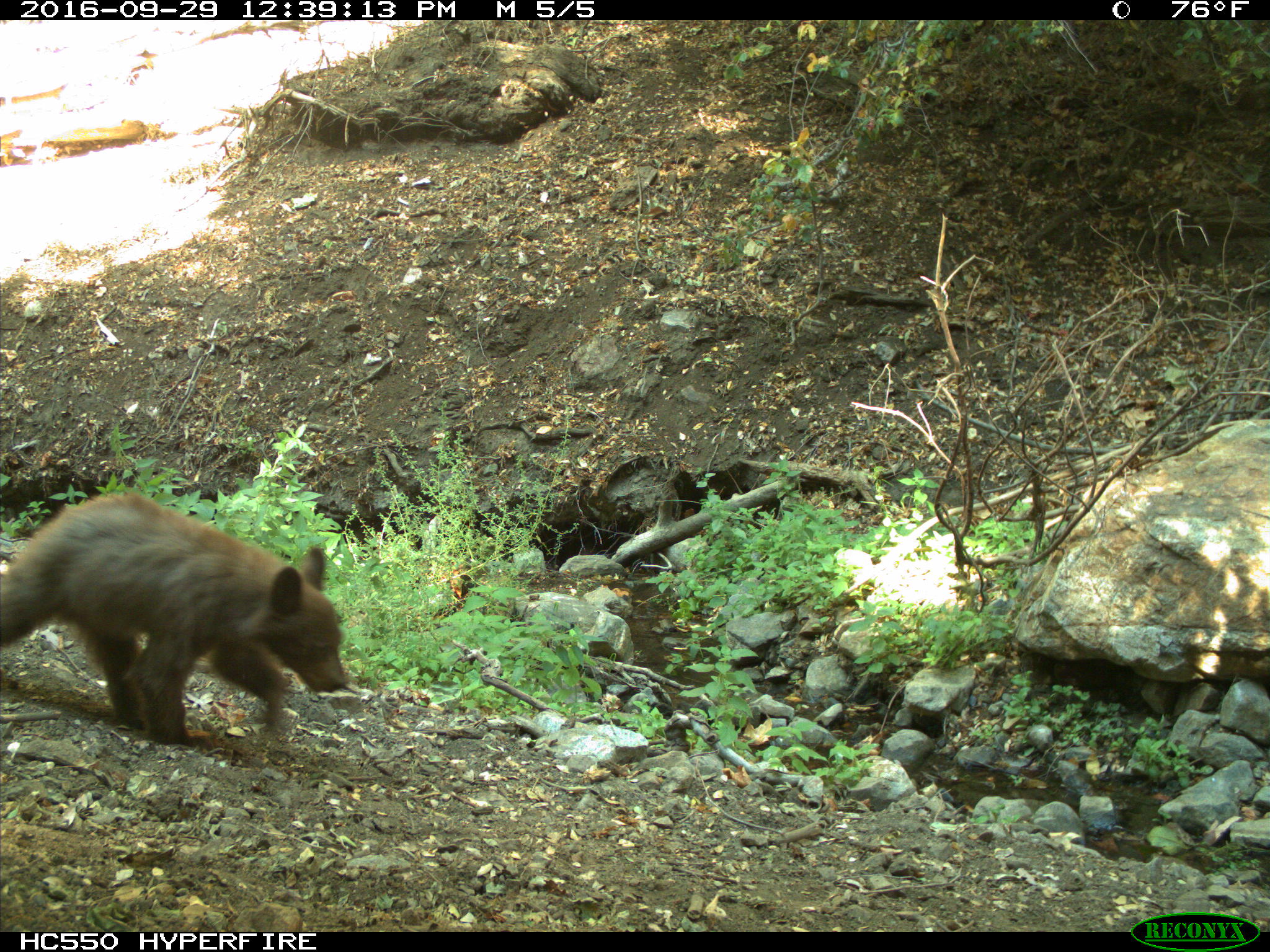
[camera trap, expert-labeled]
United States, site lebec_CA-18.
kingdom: Animalia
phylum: Chordata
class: Mammalia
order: Carnivora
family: Ursidae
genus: Ursus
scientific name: Ursus americanus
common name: american black bear